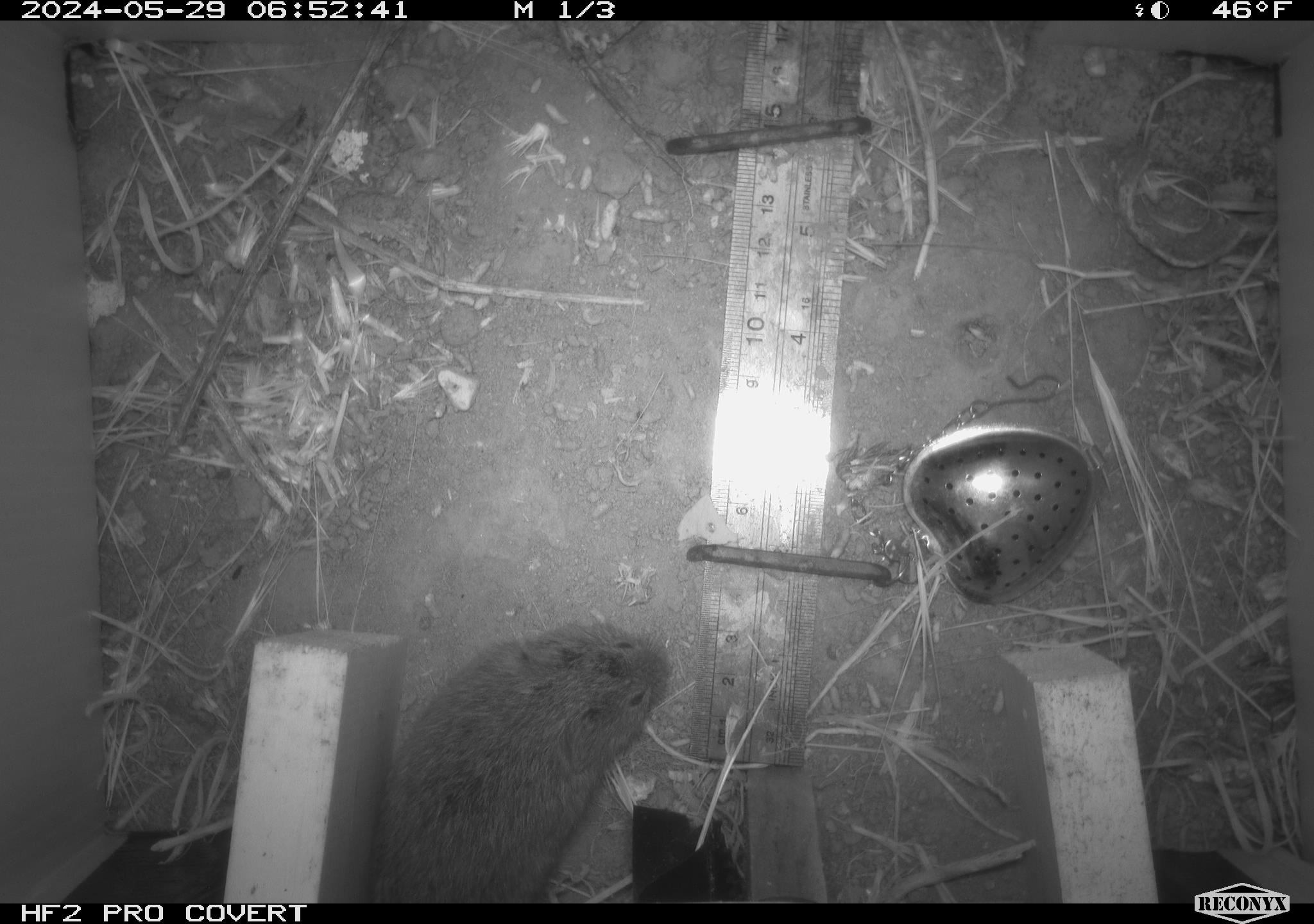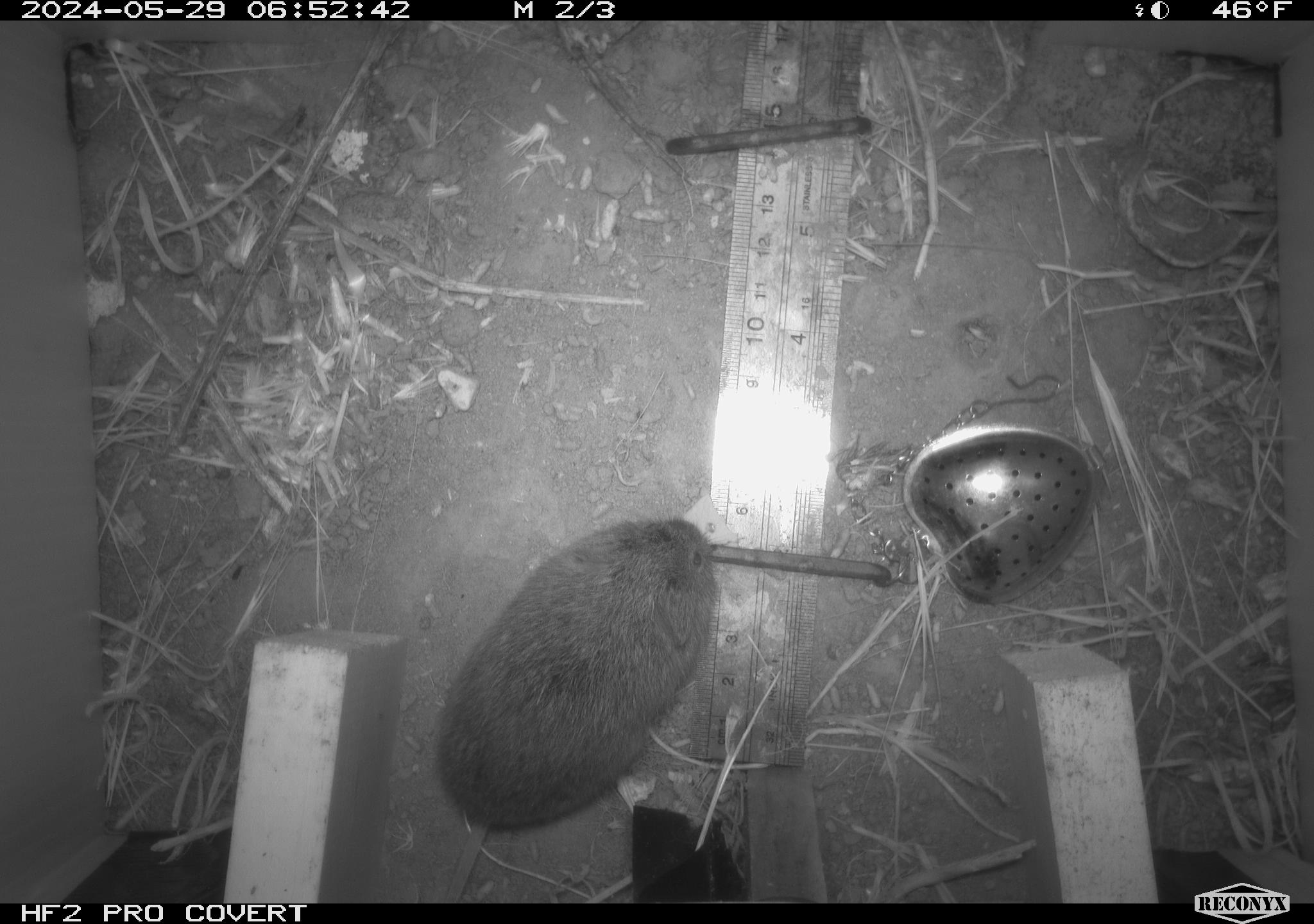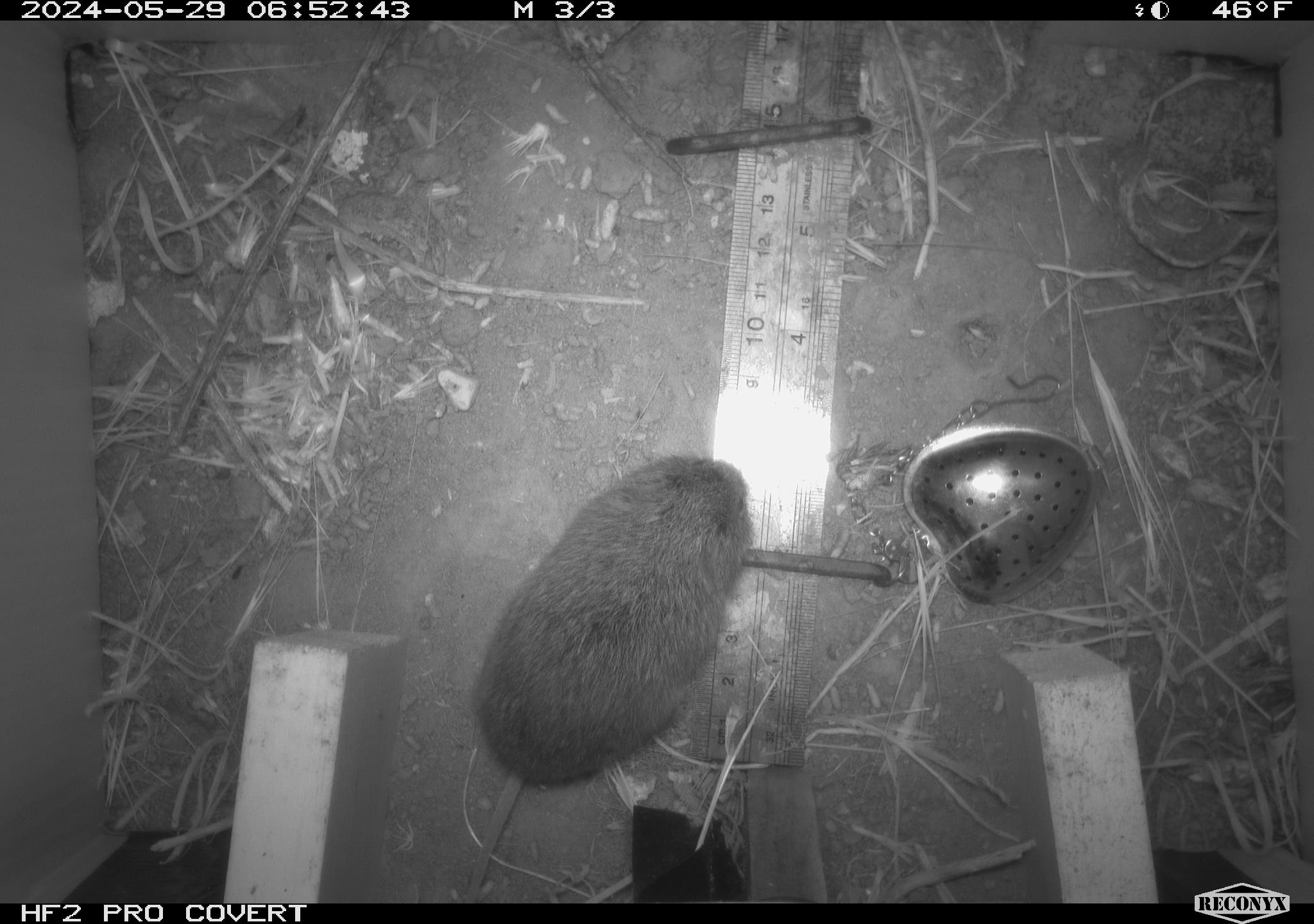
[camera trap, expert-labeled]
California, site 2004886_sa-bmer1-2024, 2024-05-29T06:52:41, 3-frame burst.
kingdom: Animalia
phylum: Chordata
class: Mammalia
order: Rodentia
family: Cricetidae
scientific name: Arvicolinae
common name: voles, lemmings, and muskrats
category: arvicolinae subfamily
Arvicolinae subfamily (voles, lemmings, and muskrats) (Arvicolinae).